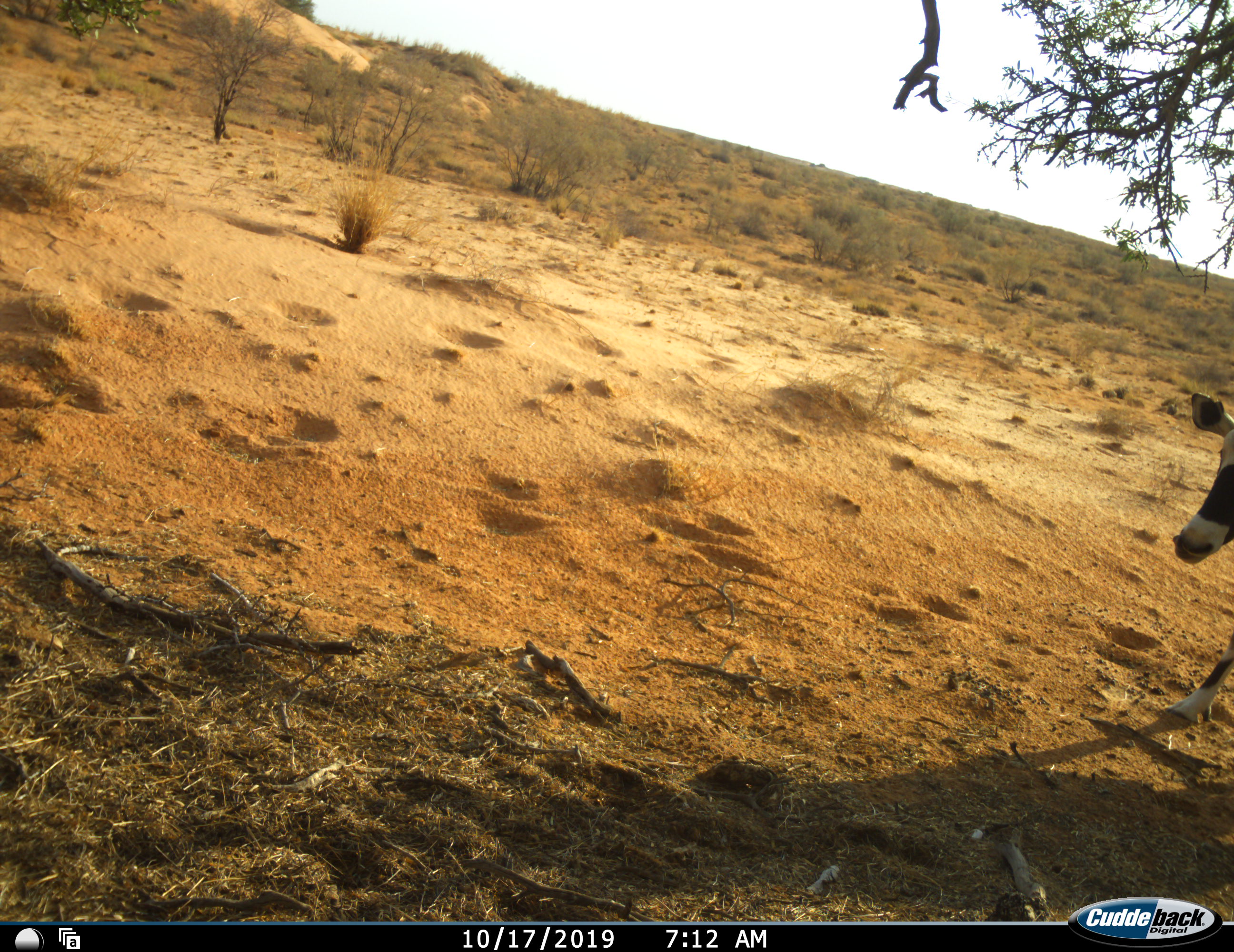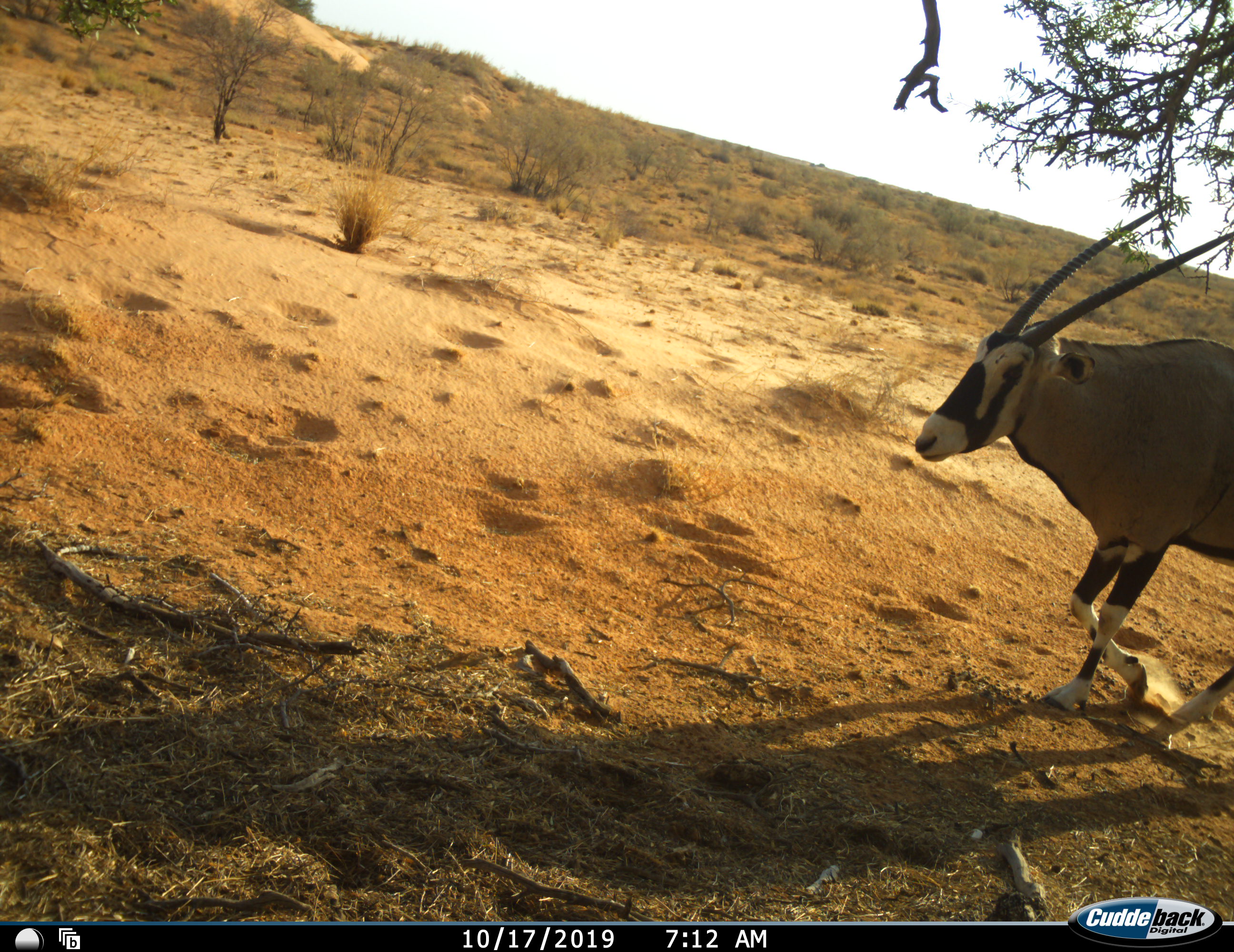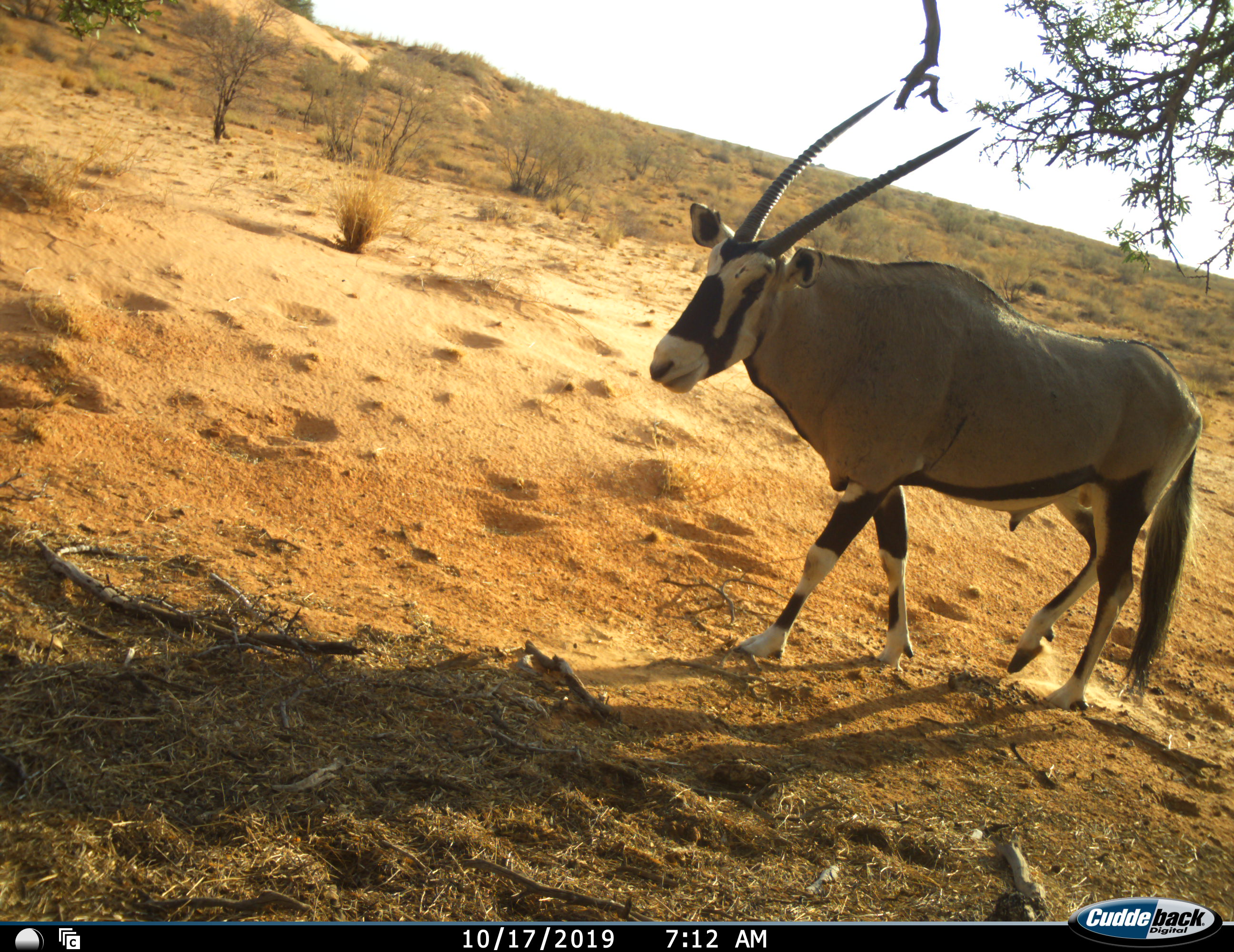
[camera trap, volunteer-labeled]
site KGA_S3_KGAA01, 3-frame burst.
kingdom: Animalia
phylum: Chordata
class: Mammalia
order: Artiodactyla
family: Bovidae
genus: Oryx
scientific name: Oryx gazella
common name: gemsbok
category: oryx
Oryx (gemsbok) (Oryx gazella), count 1. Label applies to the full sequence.